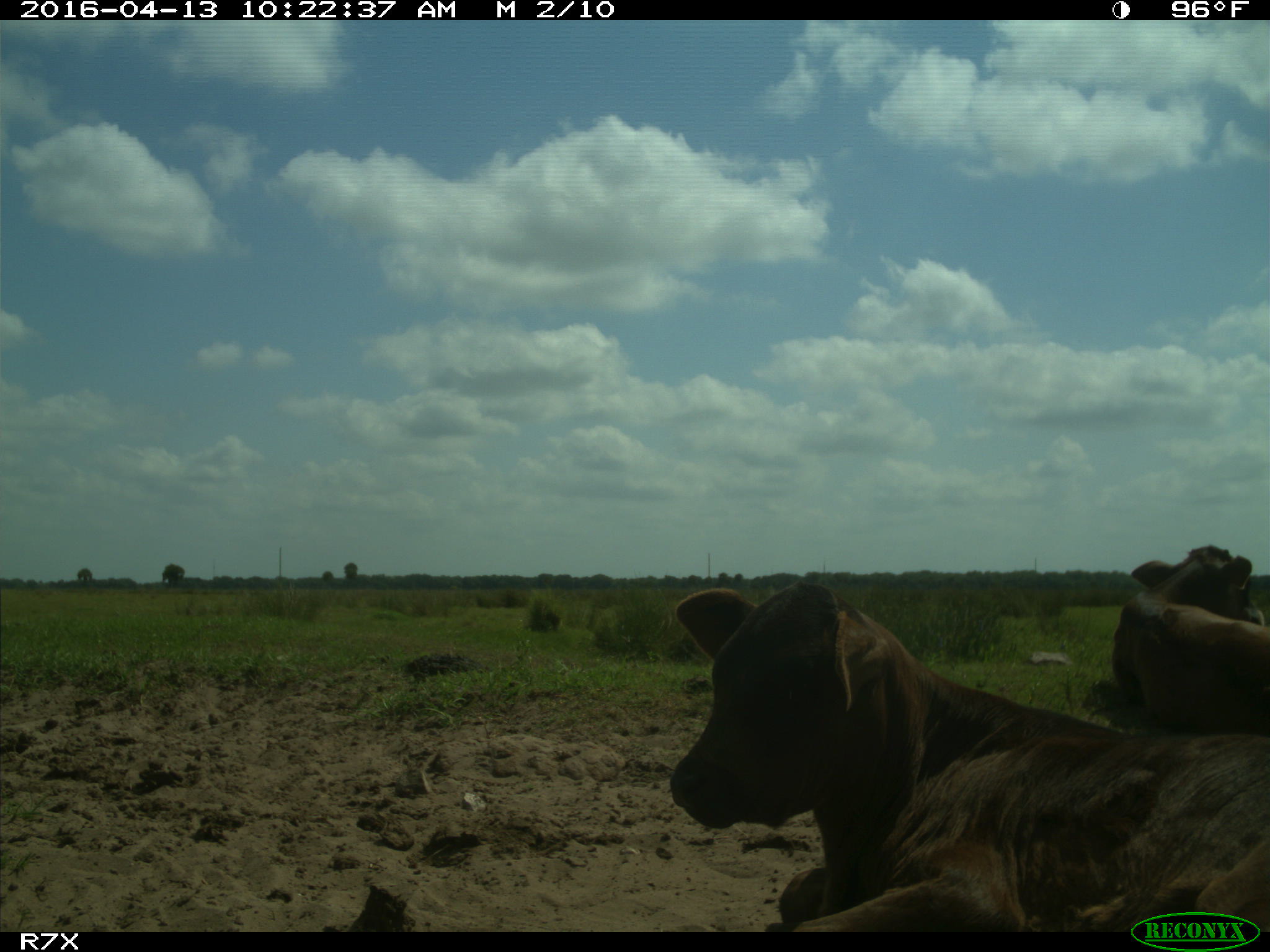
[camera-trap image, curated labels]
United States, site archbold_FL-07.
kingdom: Animalia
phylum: Chordata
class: Mammalia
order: Artiodactyla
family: Bovidae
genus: Bos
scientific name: Bos taurus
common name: domestic cow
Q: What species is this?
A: Bos taurus (domestic cow).